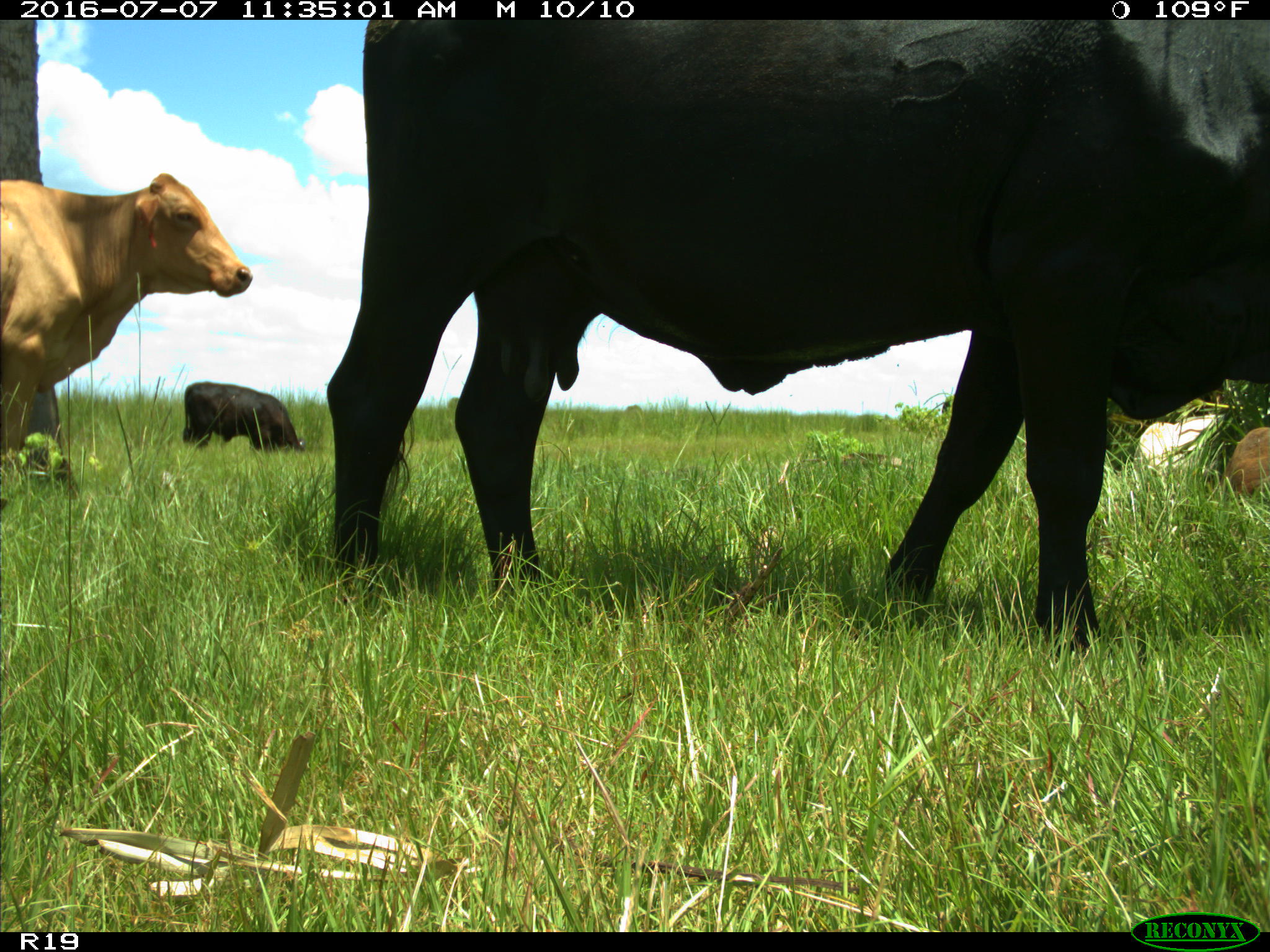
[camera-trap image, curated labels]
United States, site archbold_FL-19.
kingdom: Animalia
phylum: Chordata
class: Mammalia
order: Artiodactyla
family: Bovidae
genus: Bos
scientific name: Bos taurus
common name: domestic cow